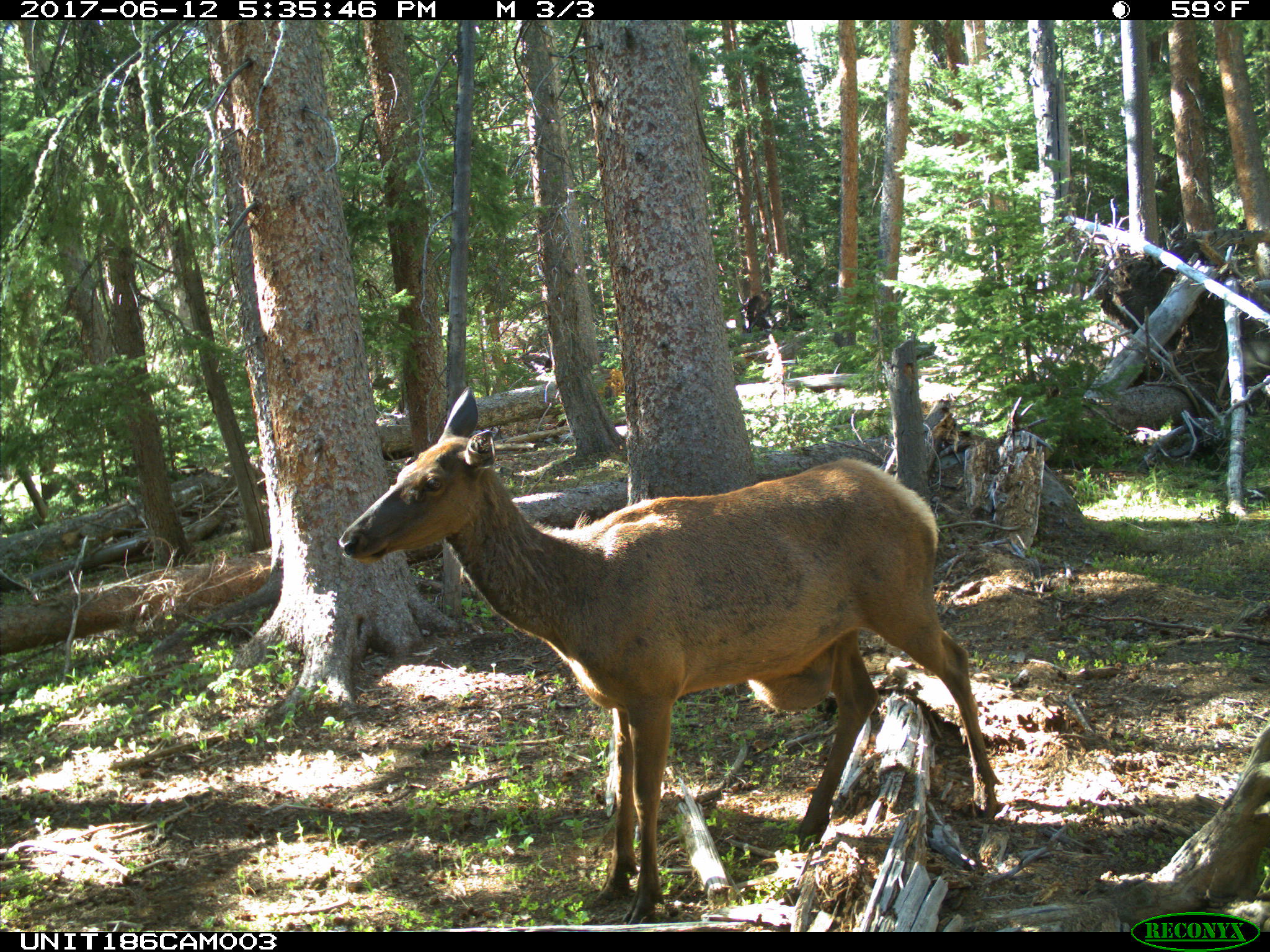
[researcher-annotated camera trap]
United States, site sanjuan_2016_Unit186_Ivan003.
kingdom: Animalia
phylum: Chordata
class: Mammalia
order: Artiodactyla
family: Cervidae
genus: Cervus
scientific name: Cervus elaphus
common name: red deer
Cervus elaphus (red deer).